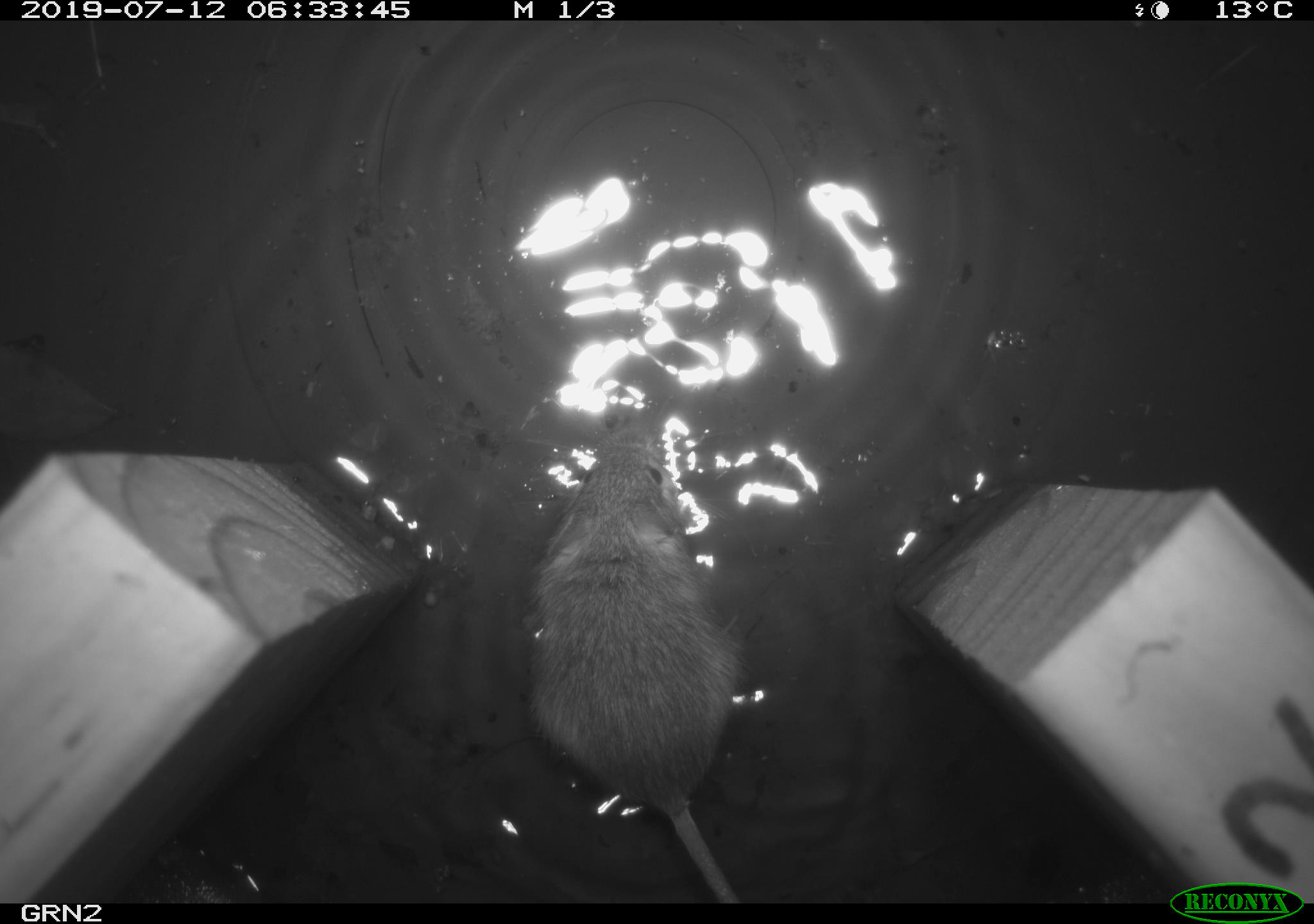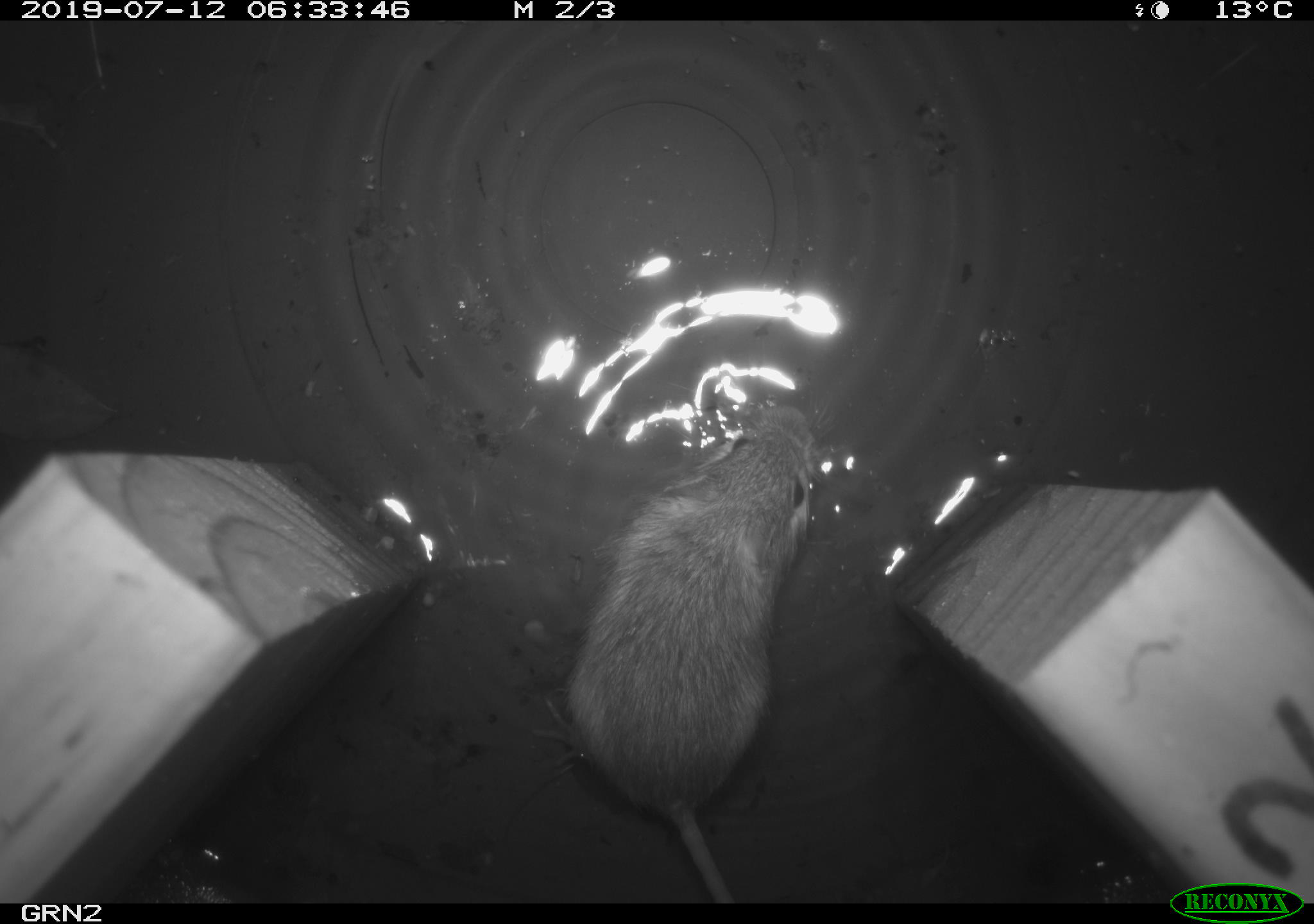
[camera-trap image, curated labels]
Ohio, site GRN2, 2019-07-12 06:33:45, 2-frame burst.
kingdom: Animalia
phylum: Chordata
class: Mammalia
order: Rodentia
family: Zapodidae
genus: Napaeozapus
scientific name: Napaeozapus insignis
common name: woodland jumping mouse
Woodland jumping mouse (Napaeozapus insignis).